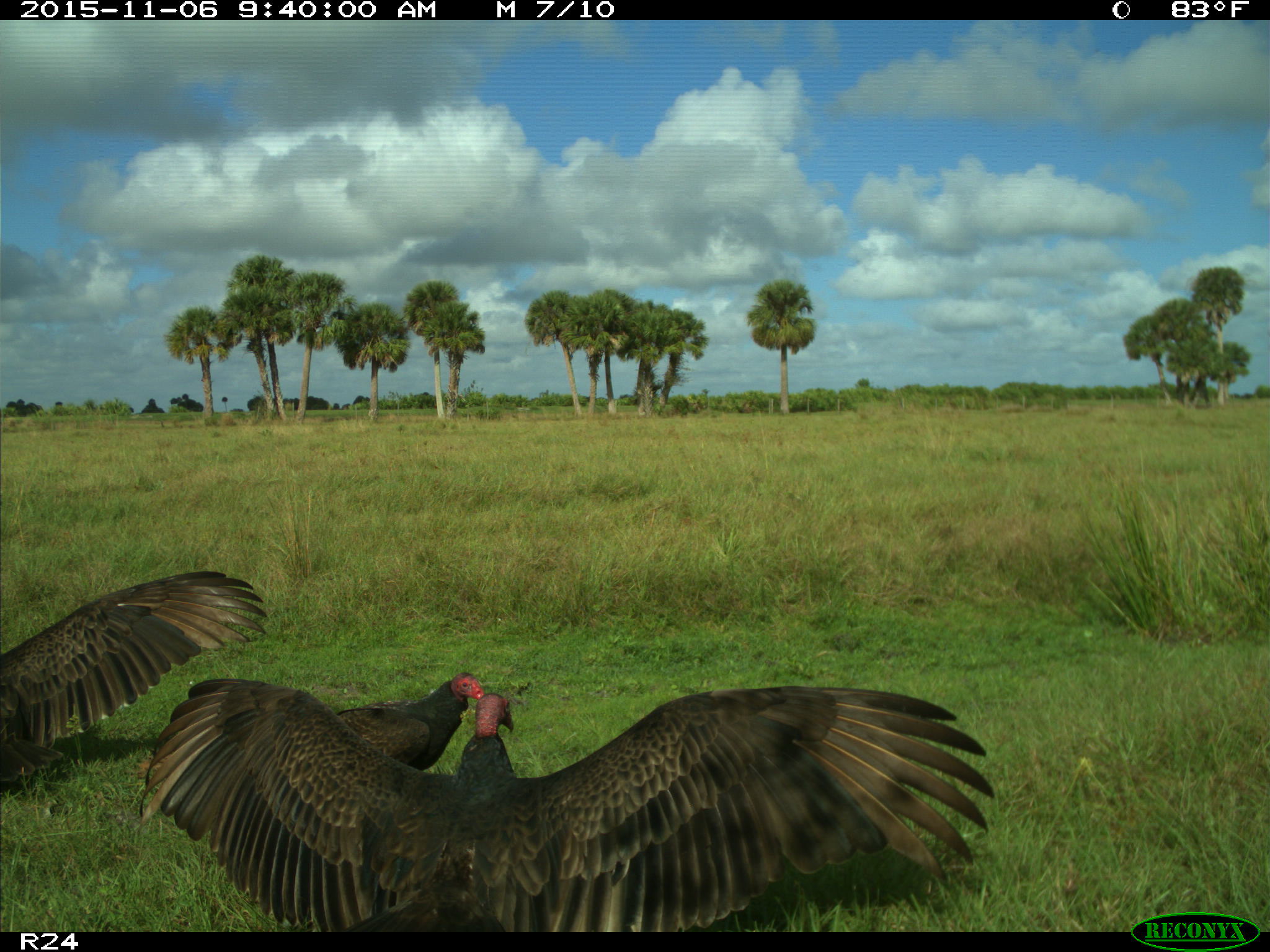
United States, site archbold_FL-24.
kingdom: Animalia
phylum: Chordata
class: Aves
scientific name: Aves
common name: birds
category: unidentified bird